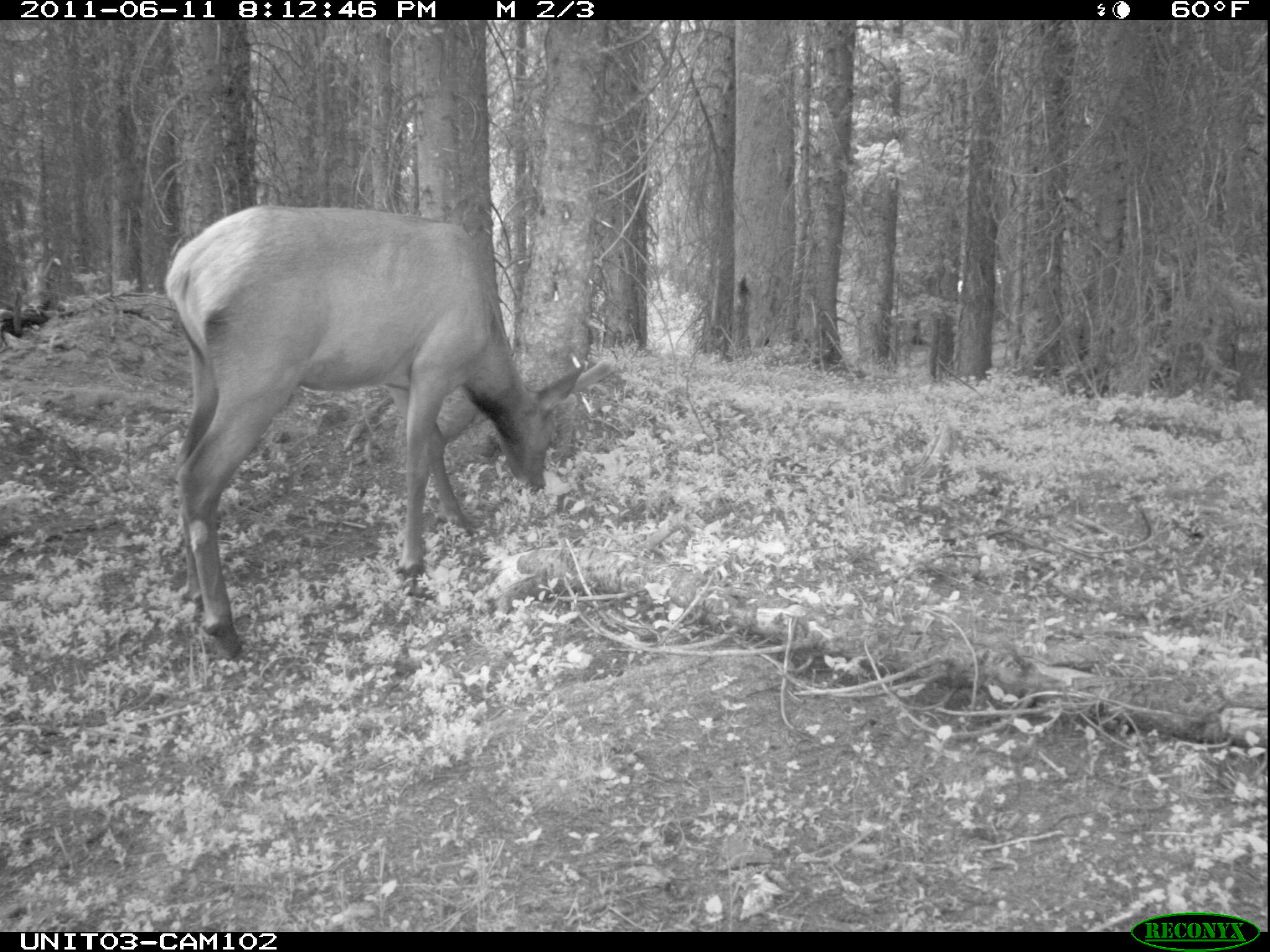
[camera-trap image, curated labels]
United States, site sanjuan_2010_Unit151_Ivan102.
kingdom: Animalia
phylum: Chordata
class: Mammalia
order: Artiodactyla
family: Cervidae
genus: Cervus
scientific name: Cervus elaphus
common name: red deer